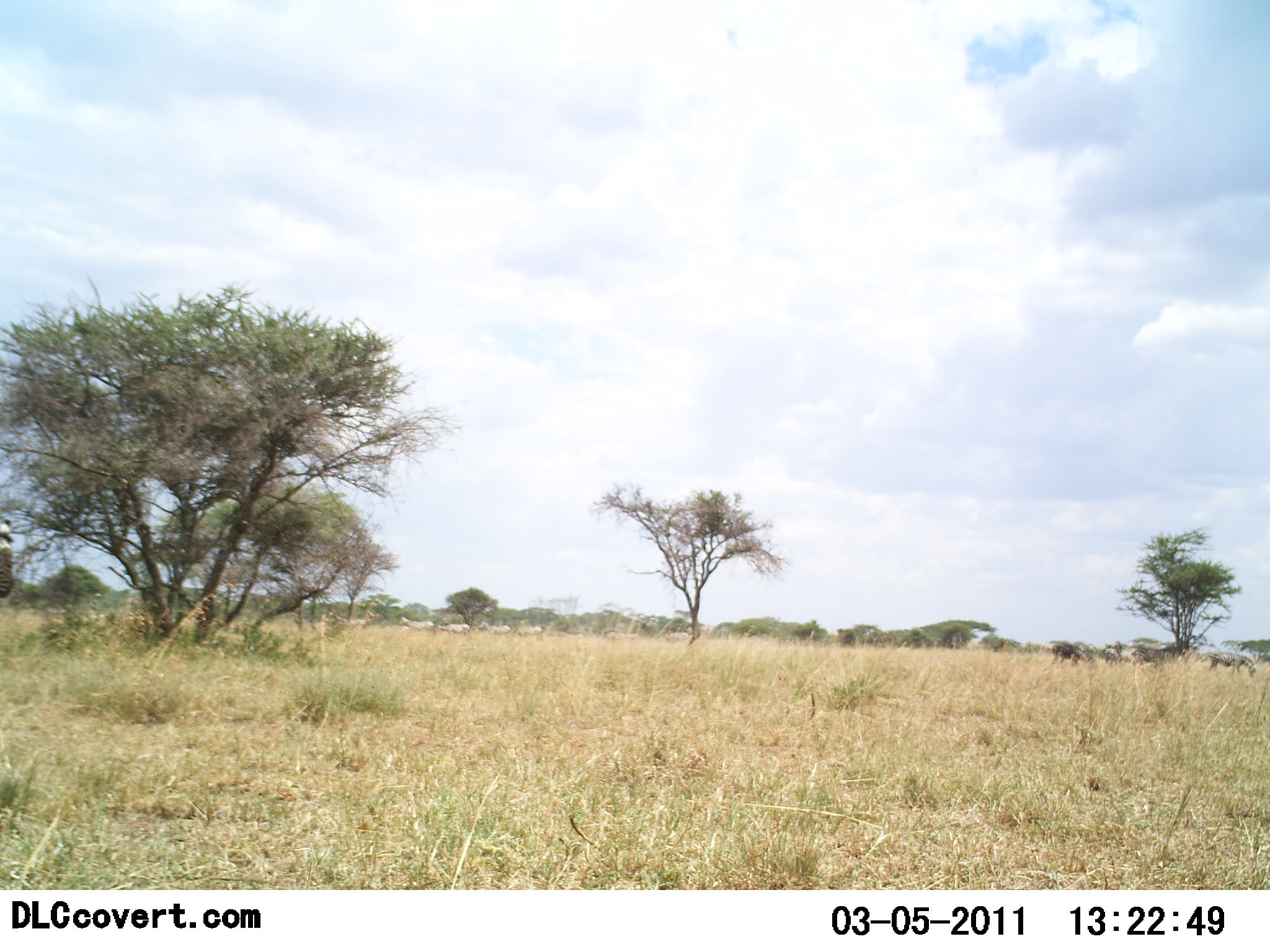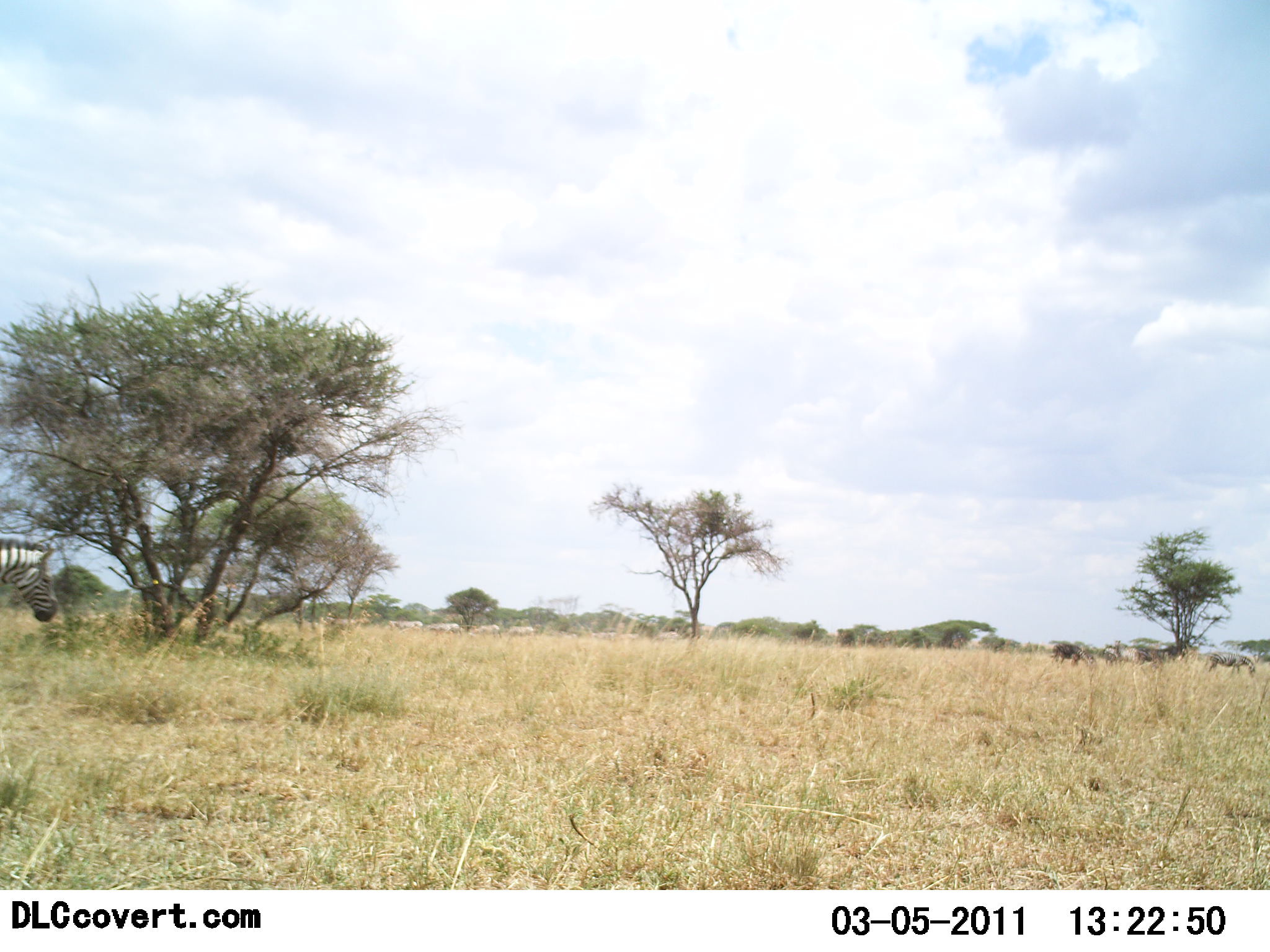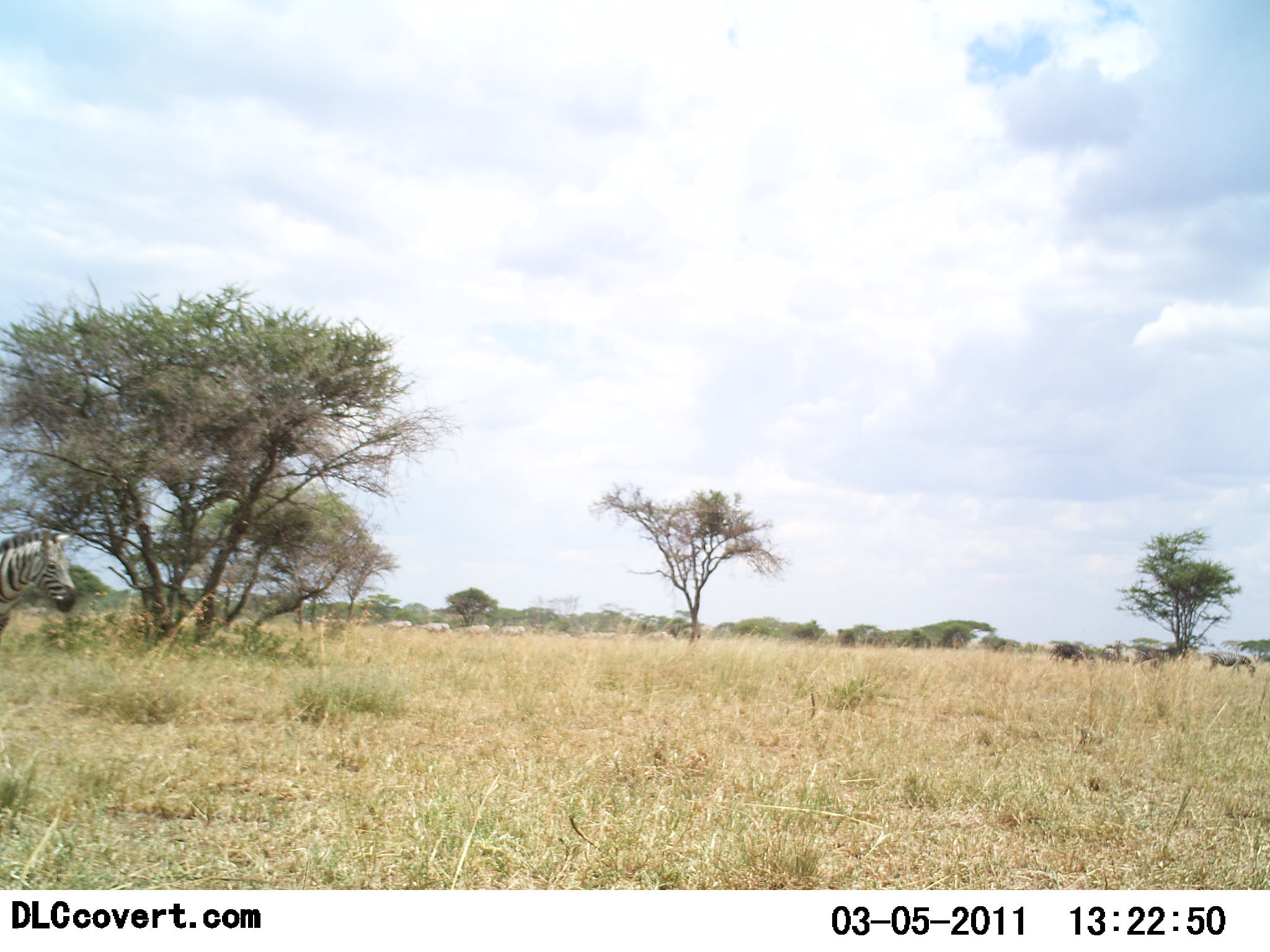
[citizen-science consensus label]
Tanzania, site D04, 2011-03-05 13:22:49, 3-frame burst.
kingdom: Animalia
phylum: Chordata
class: Mammalia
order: Perissodactyla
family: Equidae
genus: Equus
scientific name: Equus quagga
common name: plains zebra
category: zebra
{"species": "zebra (plains zebra) (Equus quagga)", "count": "1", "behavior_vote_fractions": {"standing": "23%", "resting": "0%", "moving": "77%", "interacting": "0%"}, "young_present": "0%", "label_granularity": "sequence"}